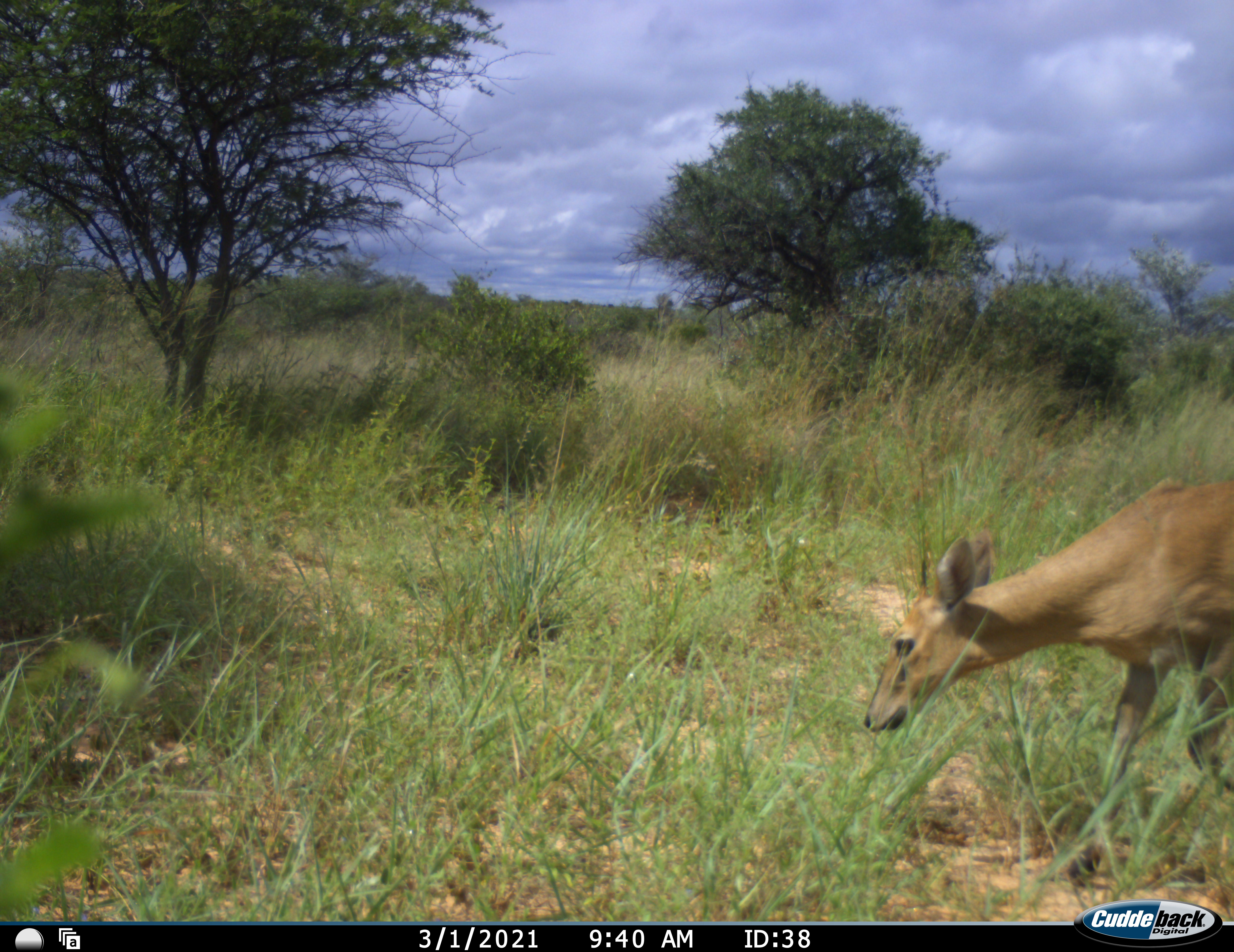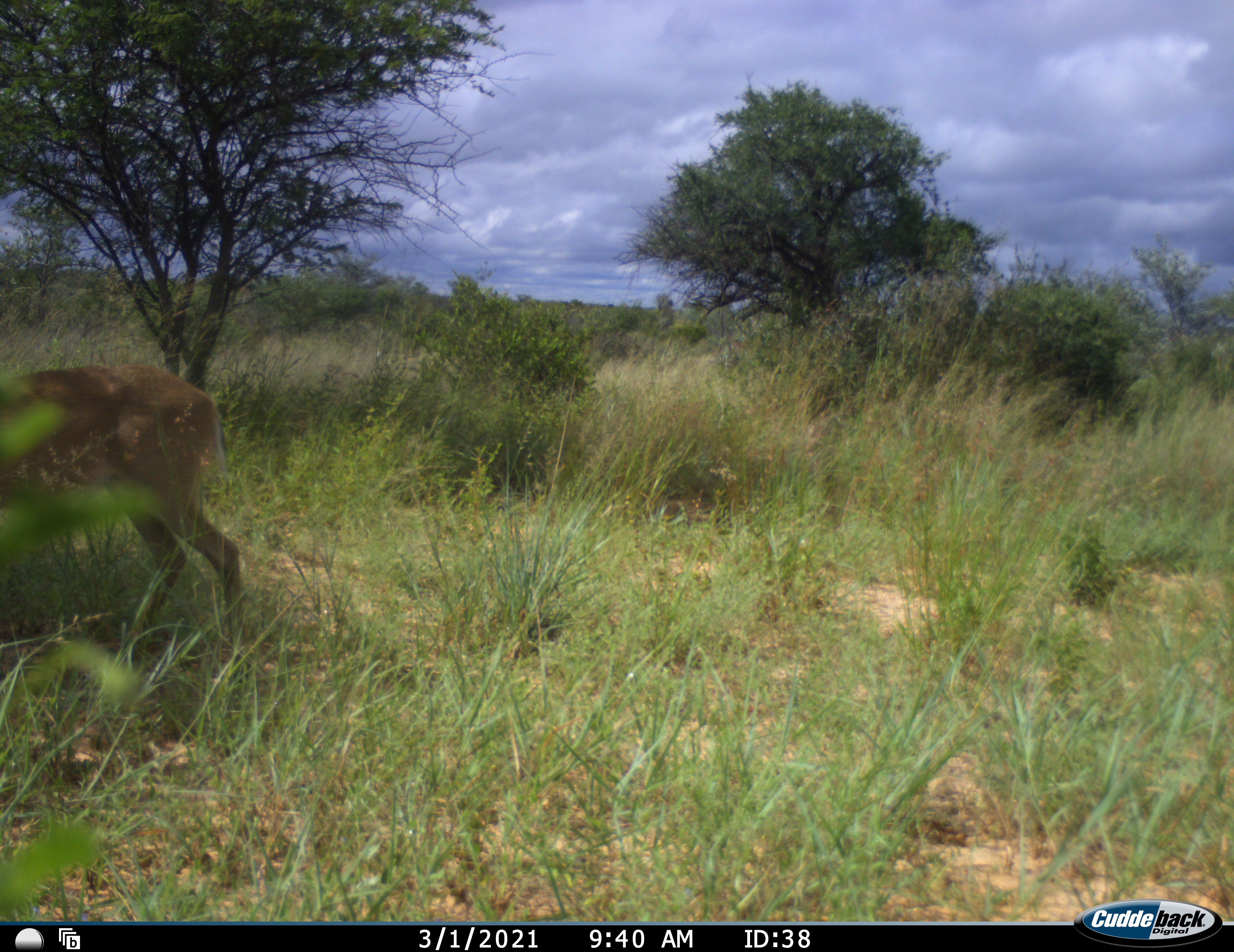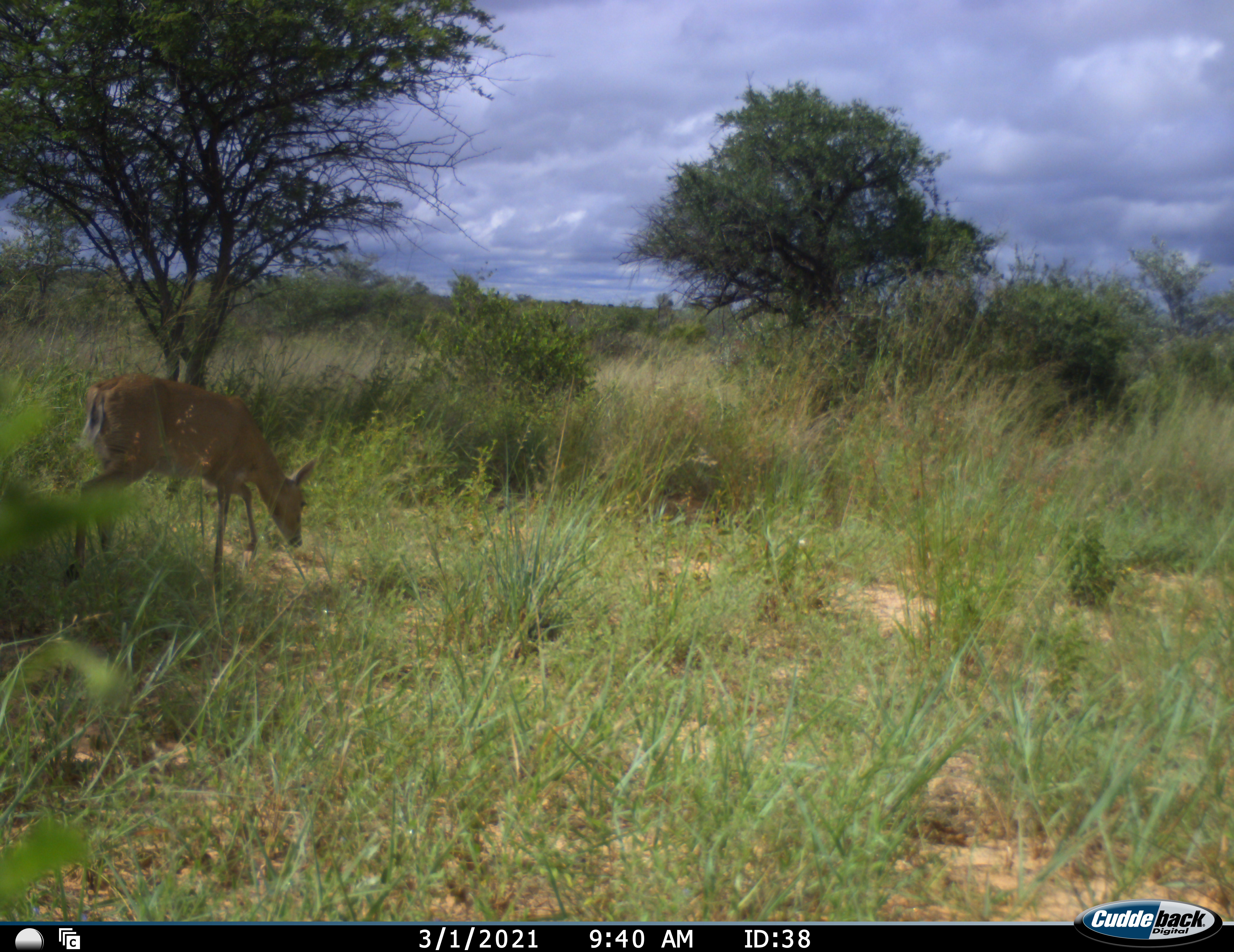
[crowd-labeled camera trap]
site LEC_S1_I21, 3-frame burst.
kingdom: Animalia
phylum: Chordata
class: Mammalia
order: Artiodactyla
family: Bovidae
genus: Sylvicapra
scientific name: Sylvicapra grimmia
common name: common duiker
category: duikercommongrey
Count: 1.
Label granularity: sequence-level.